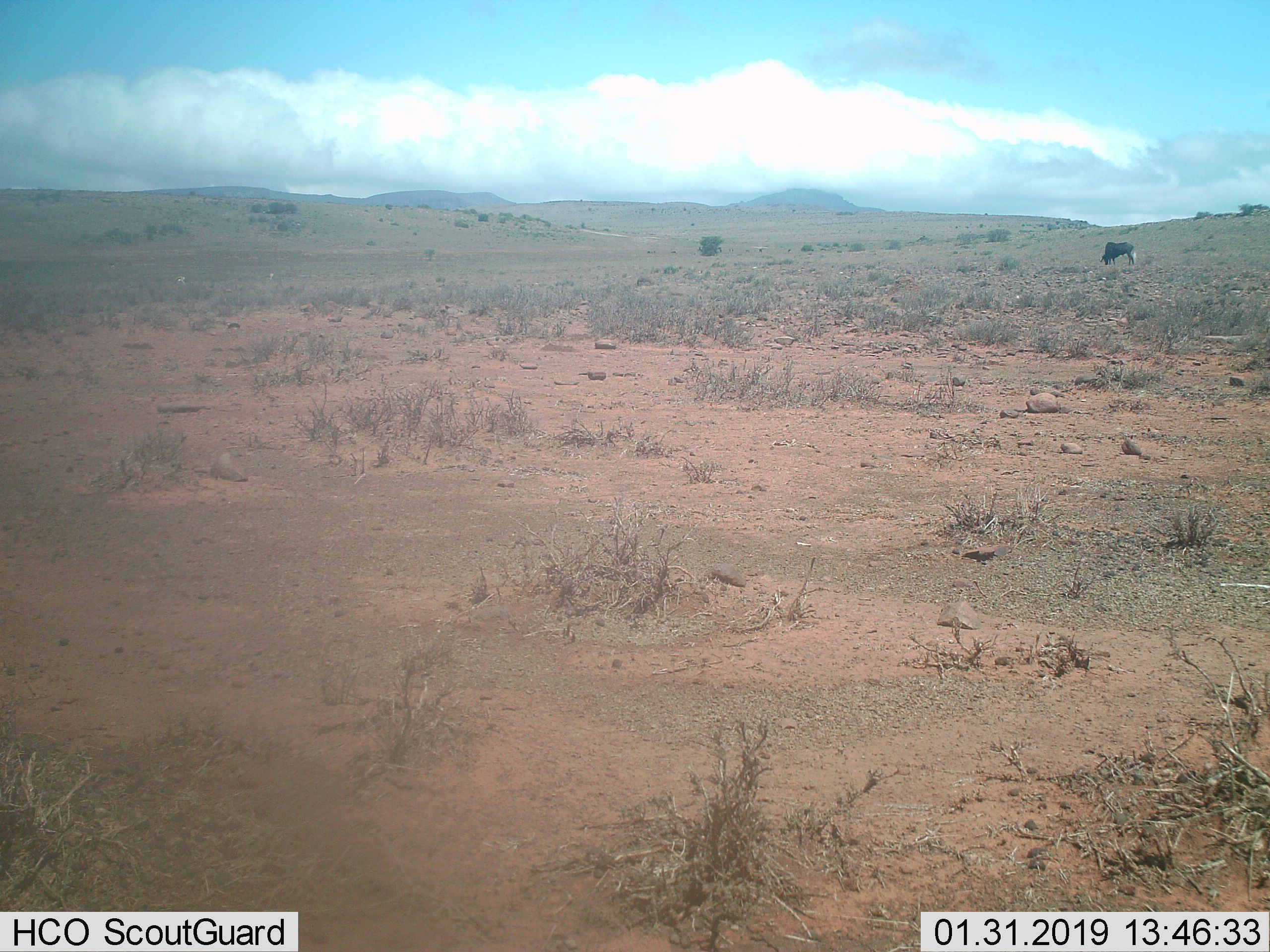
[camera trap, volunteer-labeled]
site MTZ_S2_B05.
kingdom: Animalia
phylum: Chordata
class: Mammalia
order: Artiodactyla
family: Bovidae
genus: Connochaetes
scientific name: Connochaetes gnou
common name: black wildebeest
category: wildebeestblack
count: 1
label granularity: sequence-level